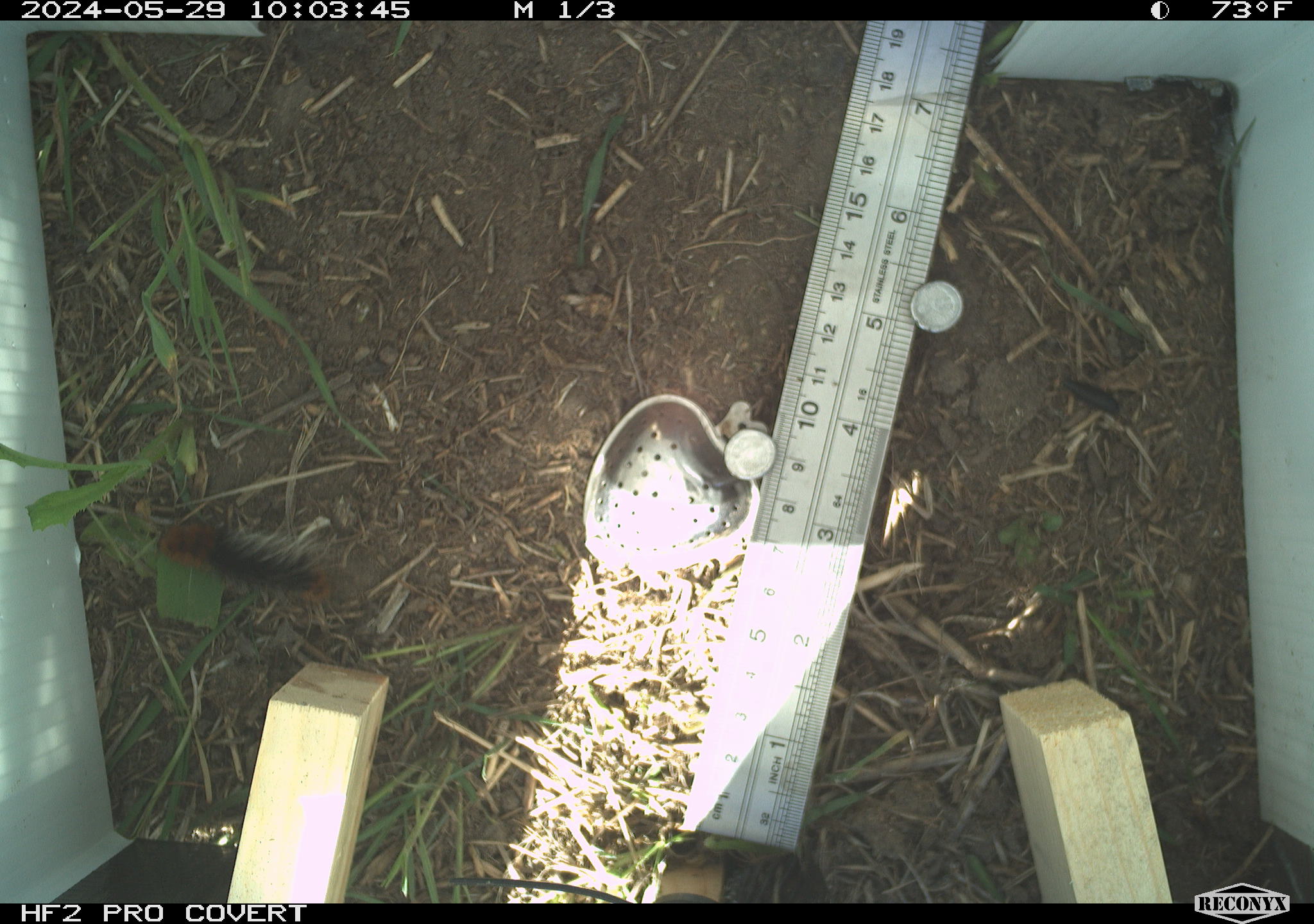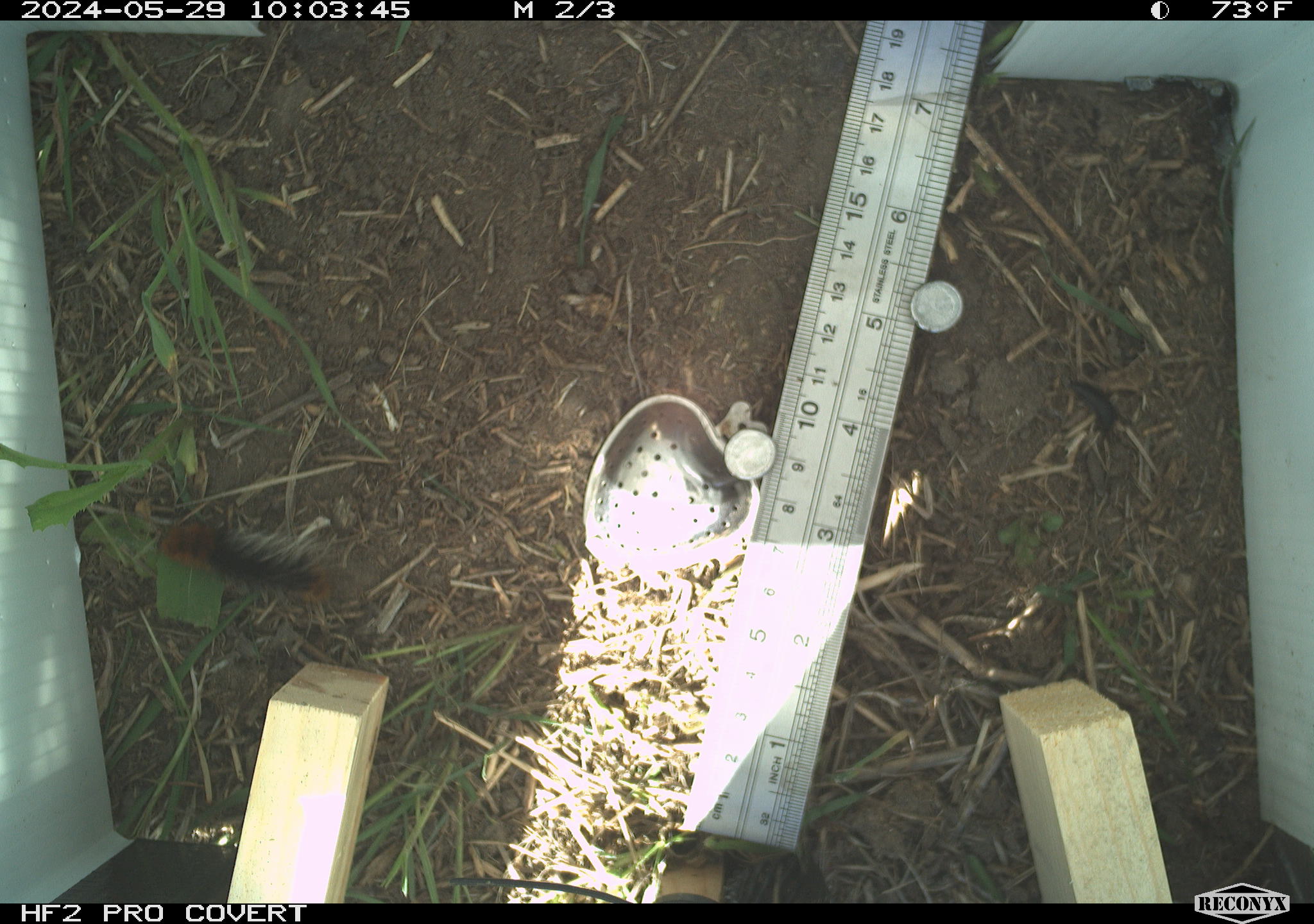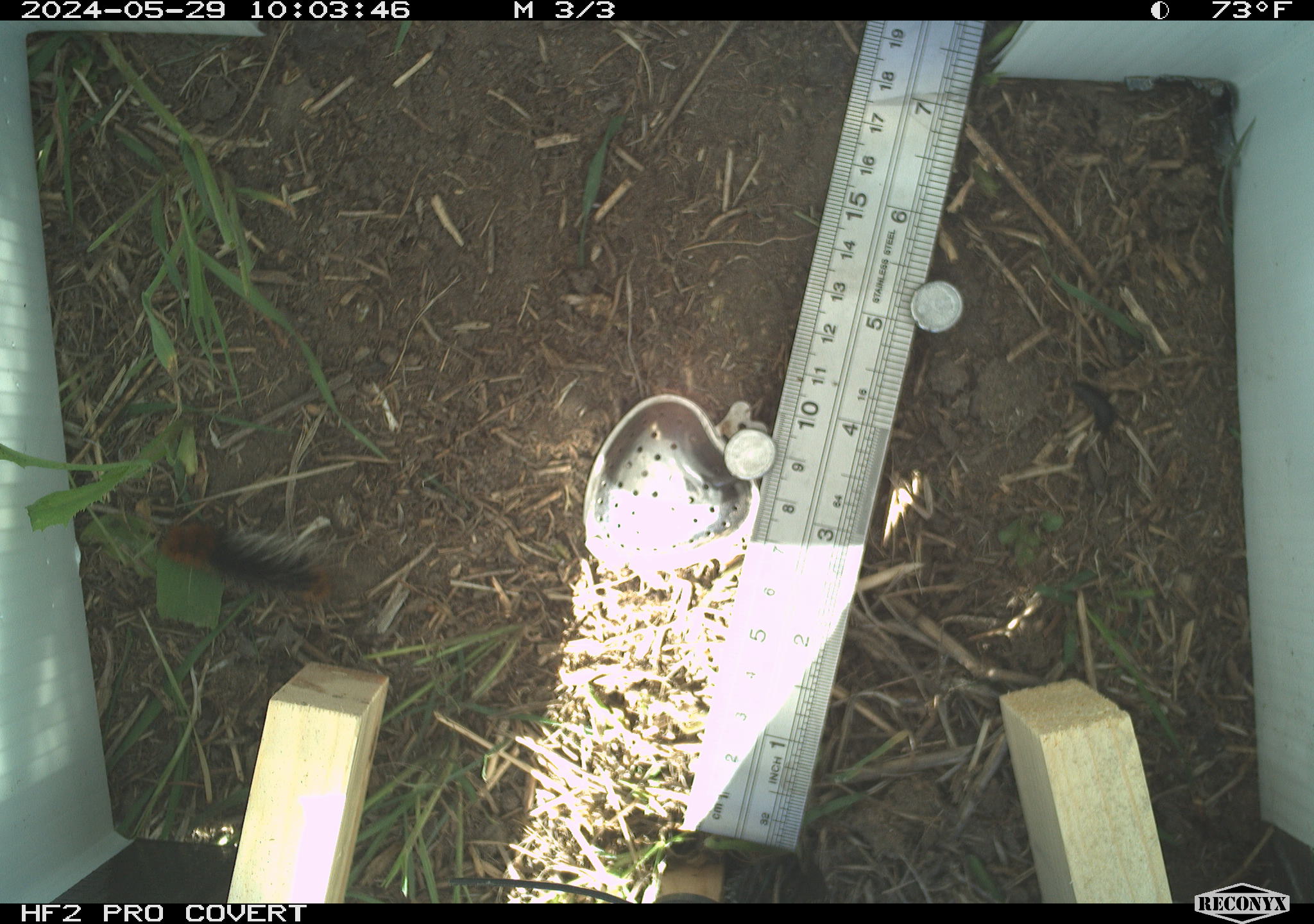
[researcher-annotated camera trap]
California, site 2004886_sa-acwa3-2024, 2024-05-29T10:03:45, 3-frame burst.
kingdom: Animalia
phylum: Arthropoda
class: Insecta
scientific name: Insecta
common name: insect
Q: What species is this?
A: Insect (Insecta).